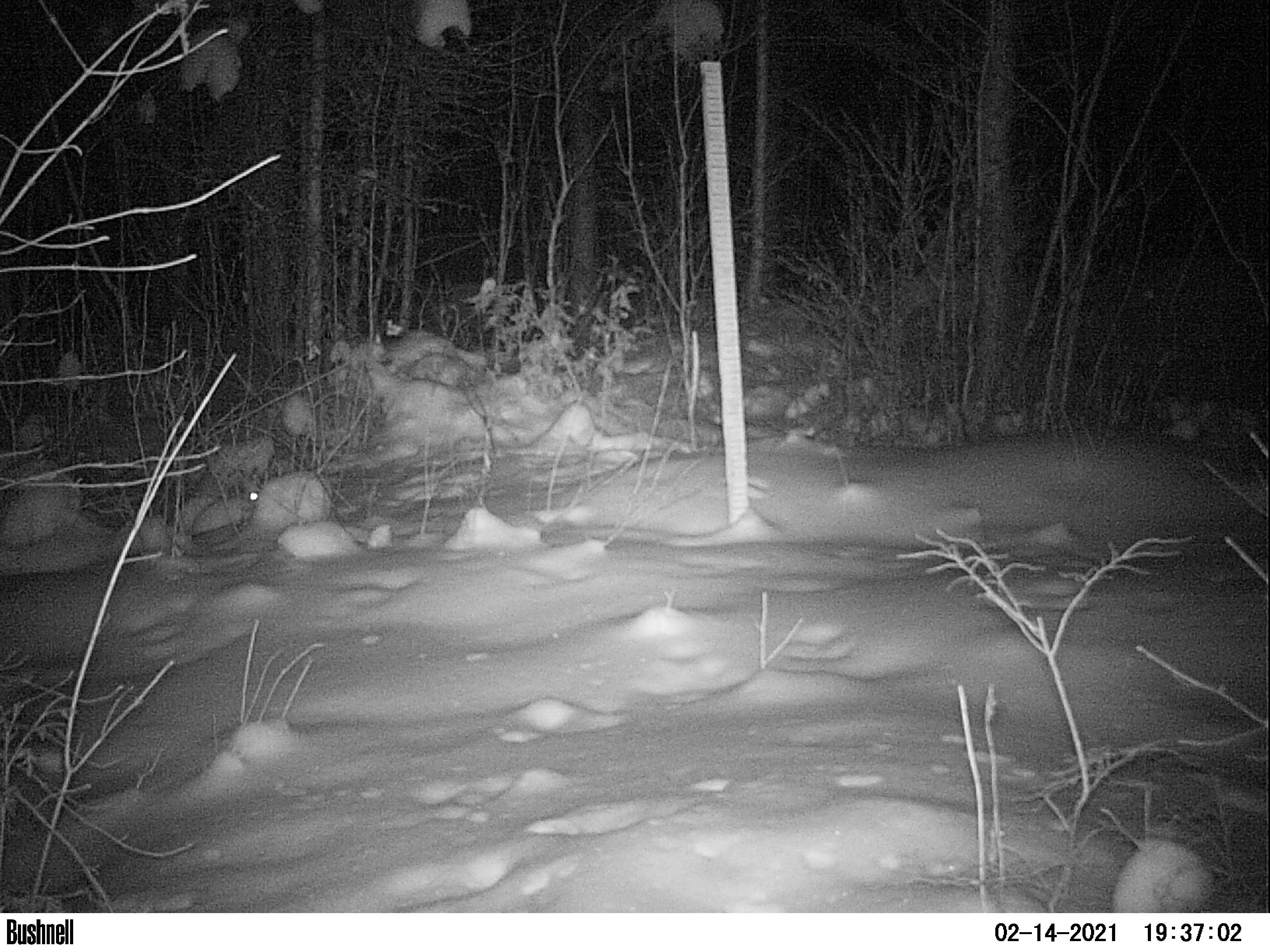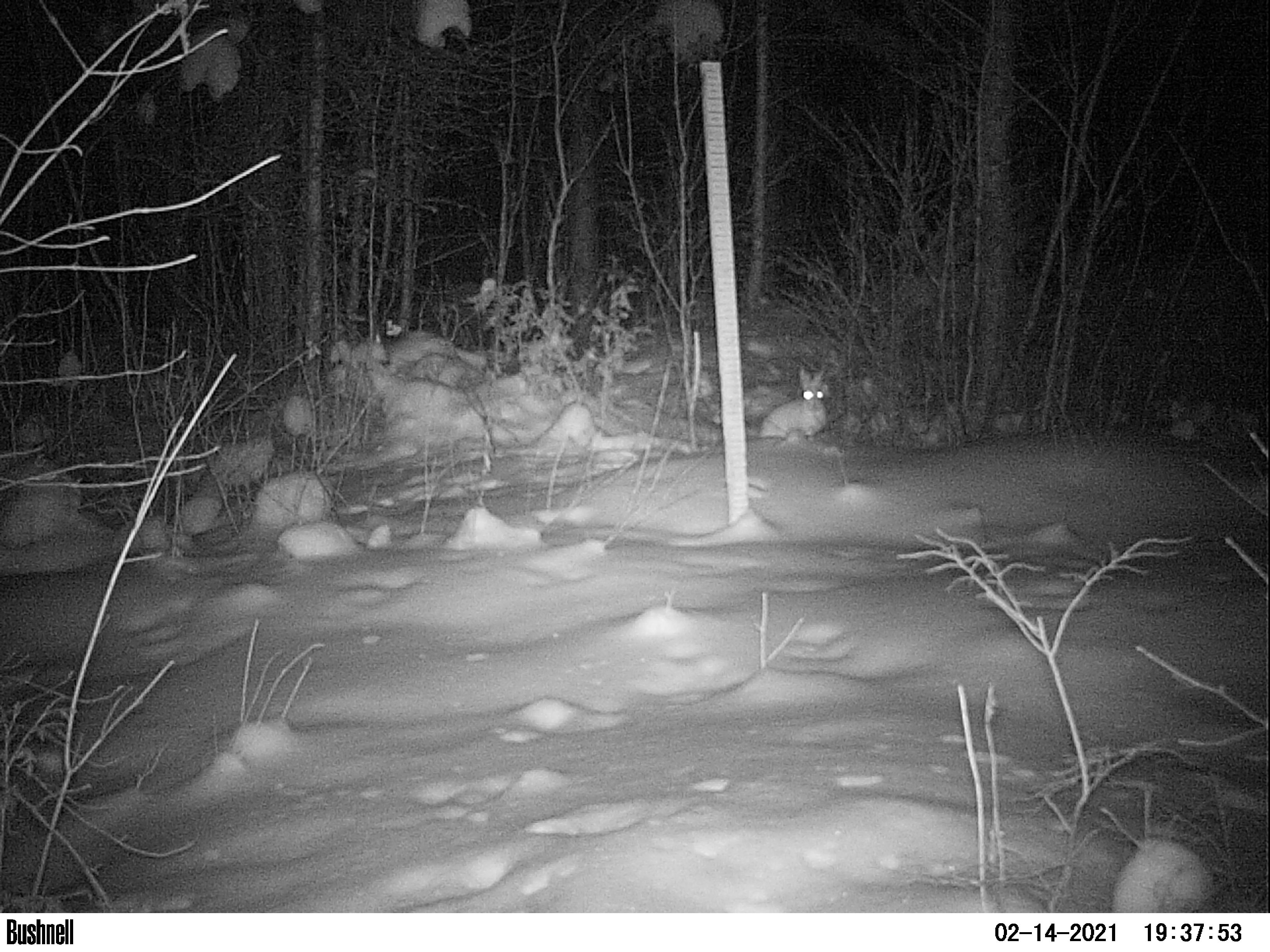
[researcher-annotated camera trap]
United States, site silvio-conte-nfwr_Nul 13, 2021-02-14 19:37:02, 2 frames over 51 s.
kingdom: Animalia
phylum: Chordata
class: Mammalia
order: Lagomorpha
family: Leporidae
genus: Lepus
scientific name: Lepus americanus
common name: snowshoe hare